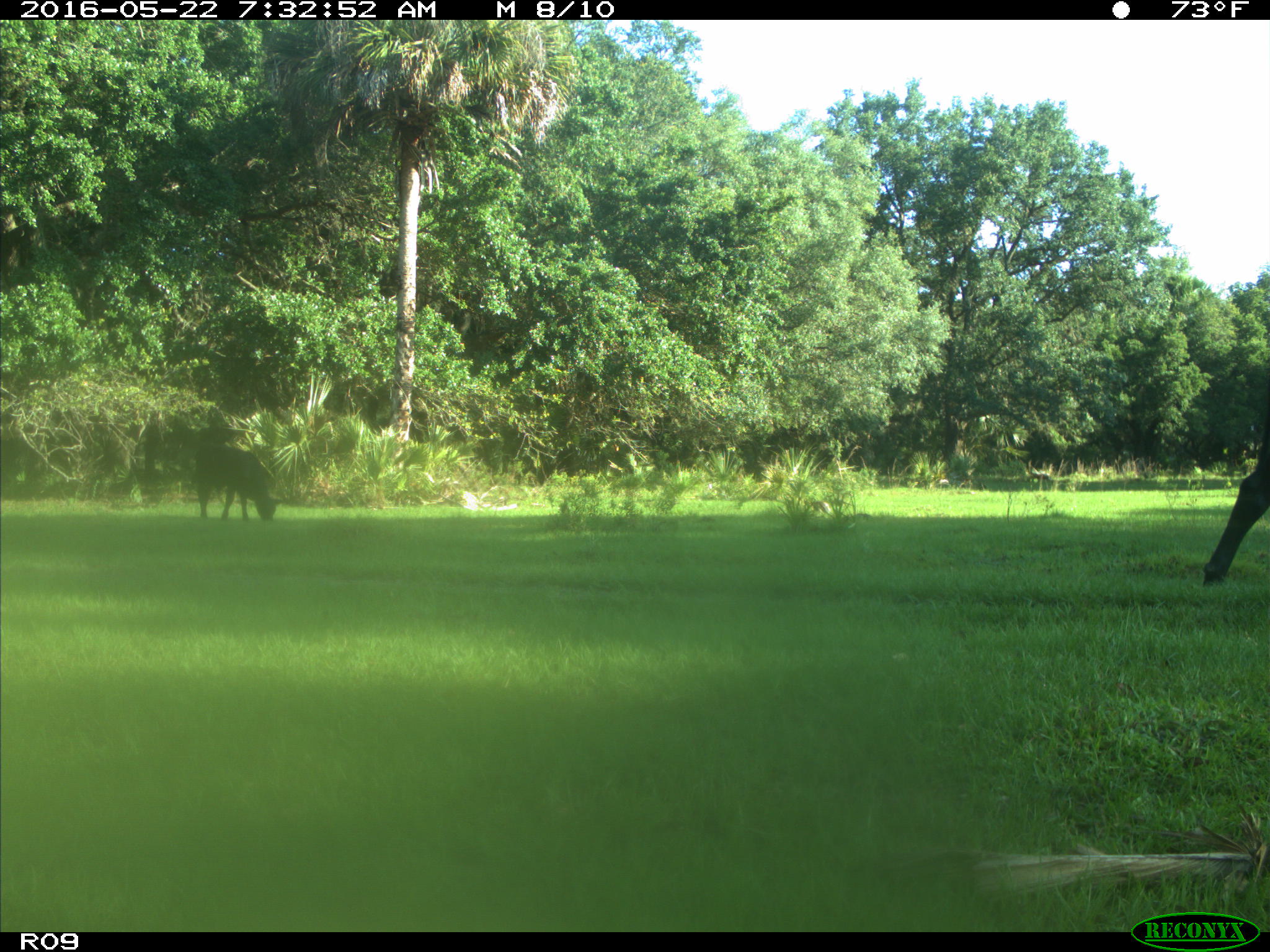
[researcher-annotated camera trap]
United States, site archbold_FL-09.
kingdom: Animalia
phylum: Chordata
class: Mammalia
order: Artiodactyla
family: Bovidae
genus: Bos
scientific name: Bos taurus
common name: domestic cow